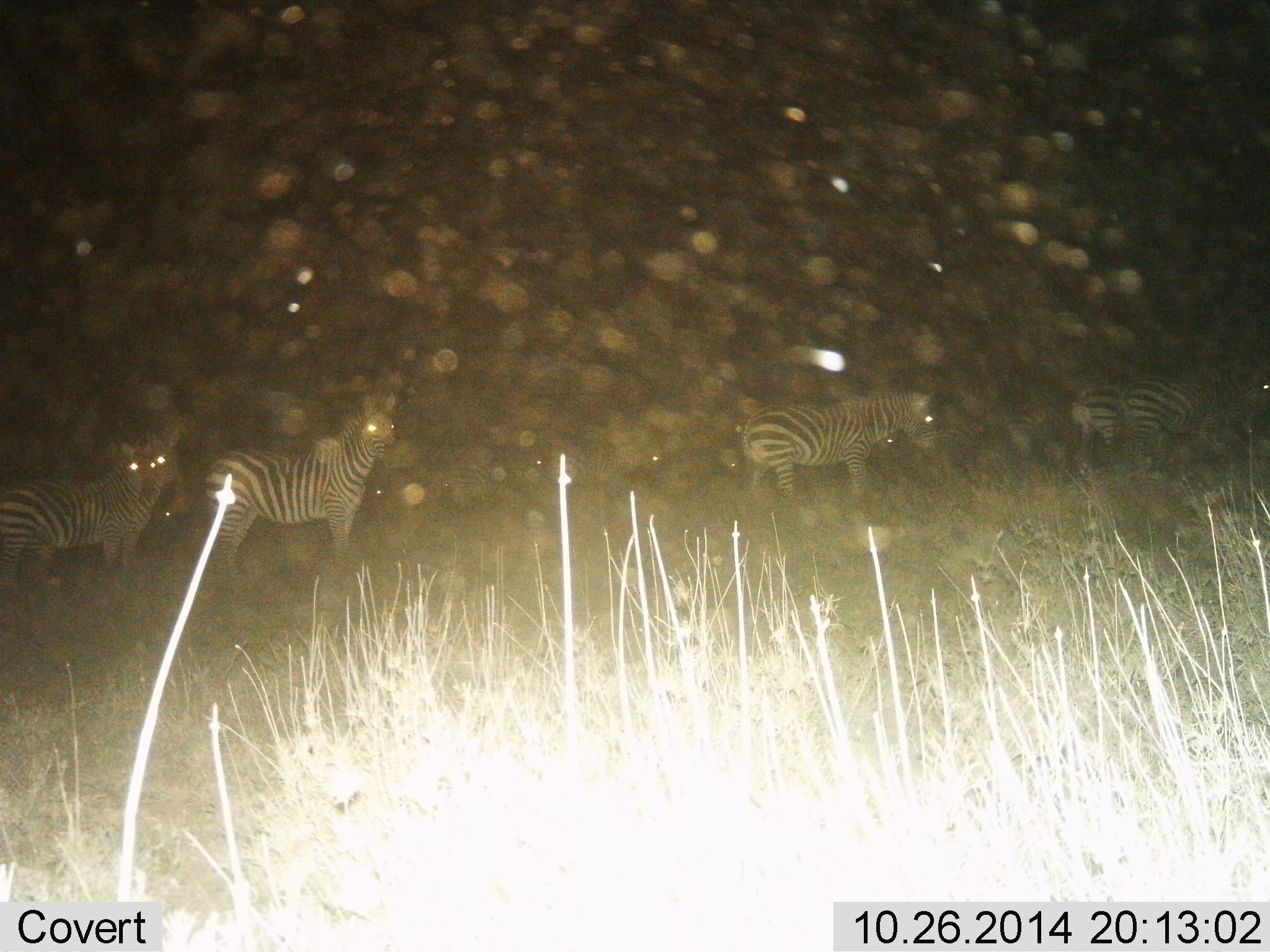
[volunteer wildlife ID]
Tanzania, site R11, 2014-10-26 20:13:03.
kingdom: Animalia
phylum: Chordata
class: Mammalia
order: Perissodactyla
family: Equidae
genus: Equus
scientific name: Equus quagga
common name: plains zebra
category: zebra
Zebra (plains zebra) (Equus quagga), count 5. Behavior (volunteer vote fractions): standing 60%, resting 0%, moving 50%, interacting 10%. Young present (vote fraction): 0%. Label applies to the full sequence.